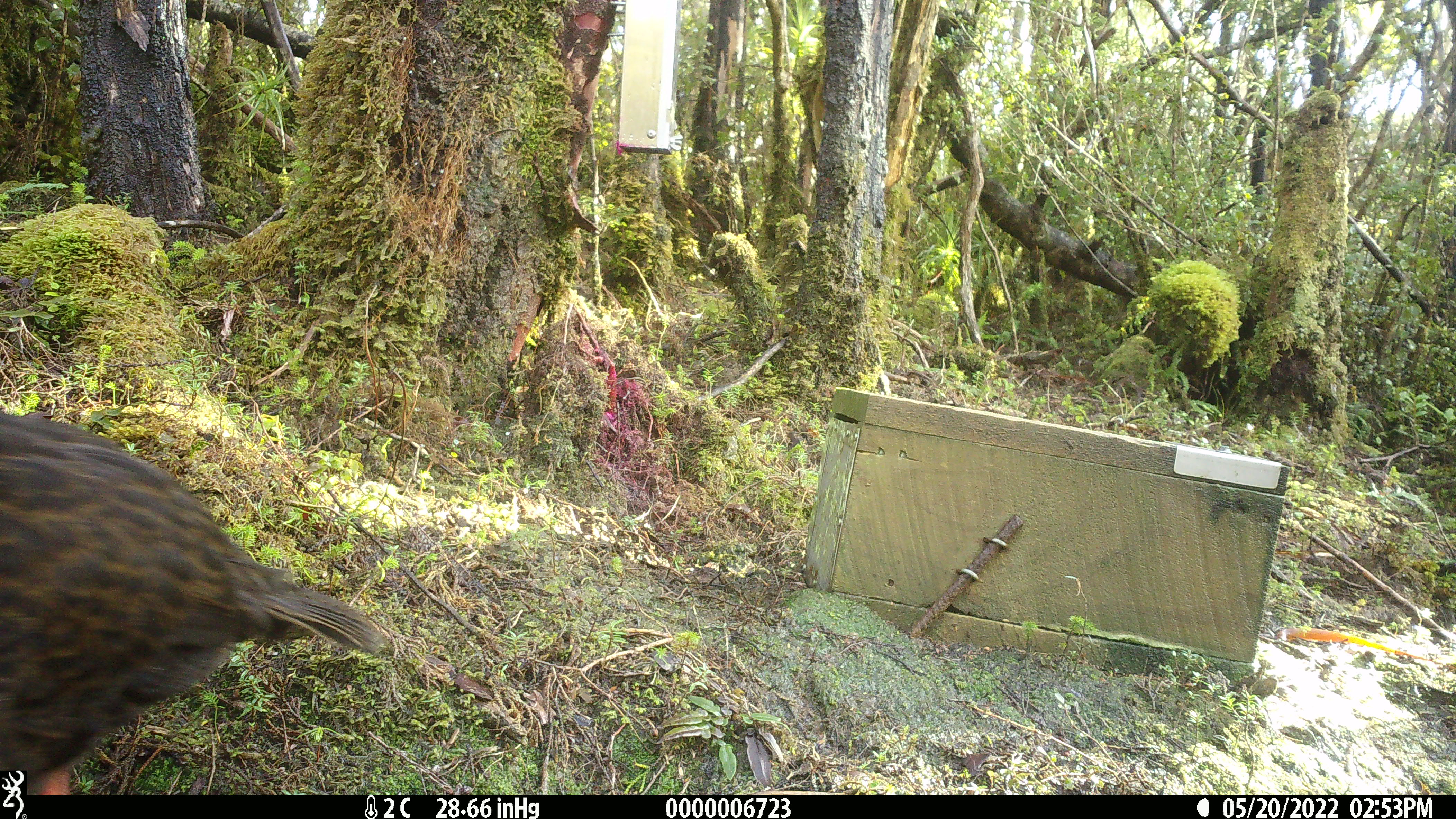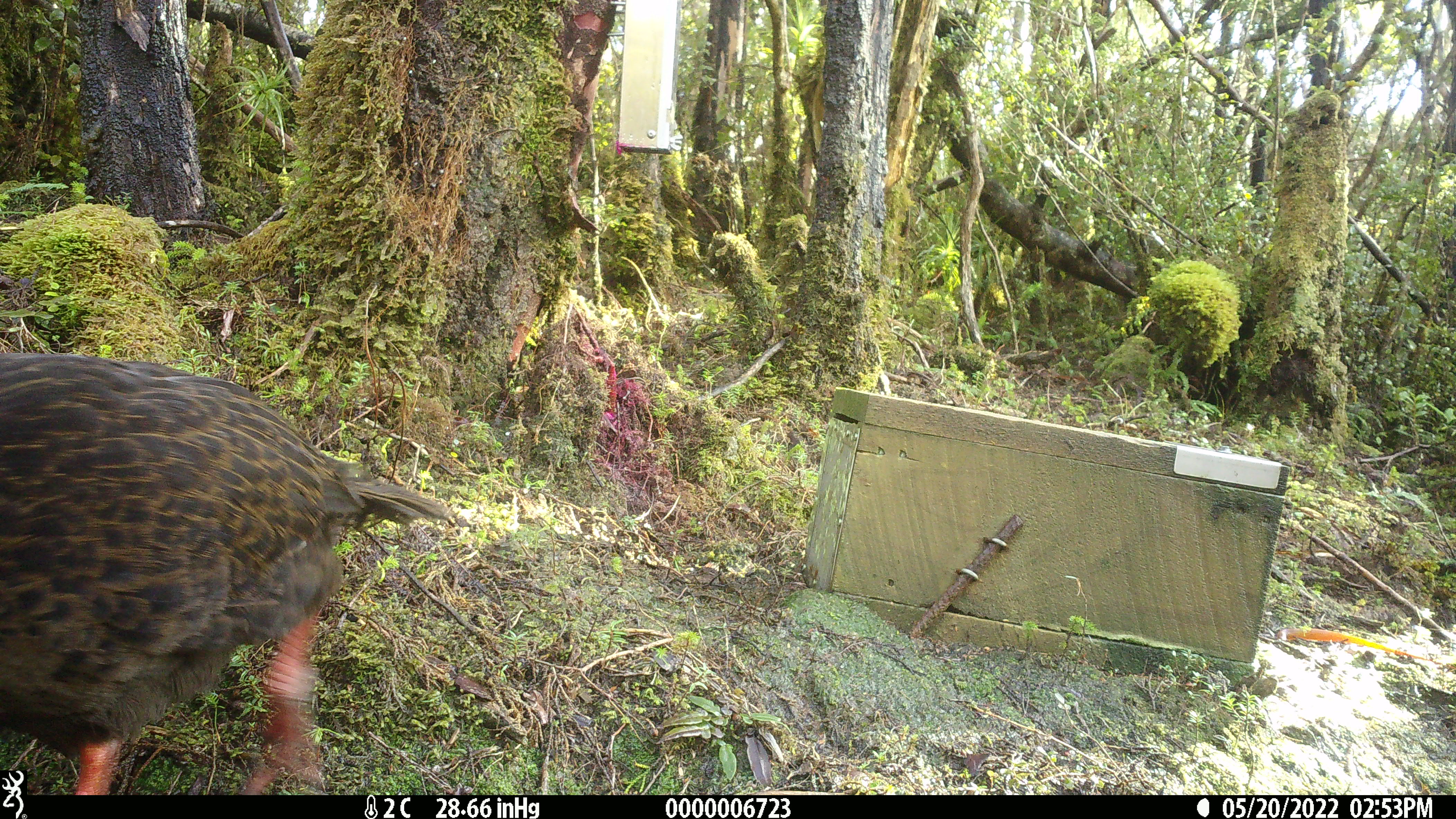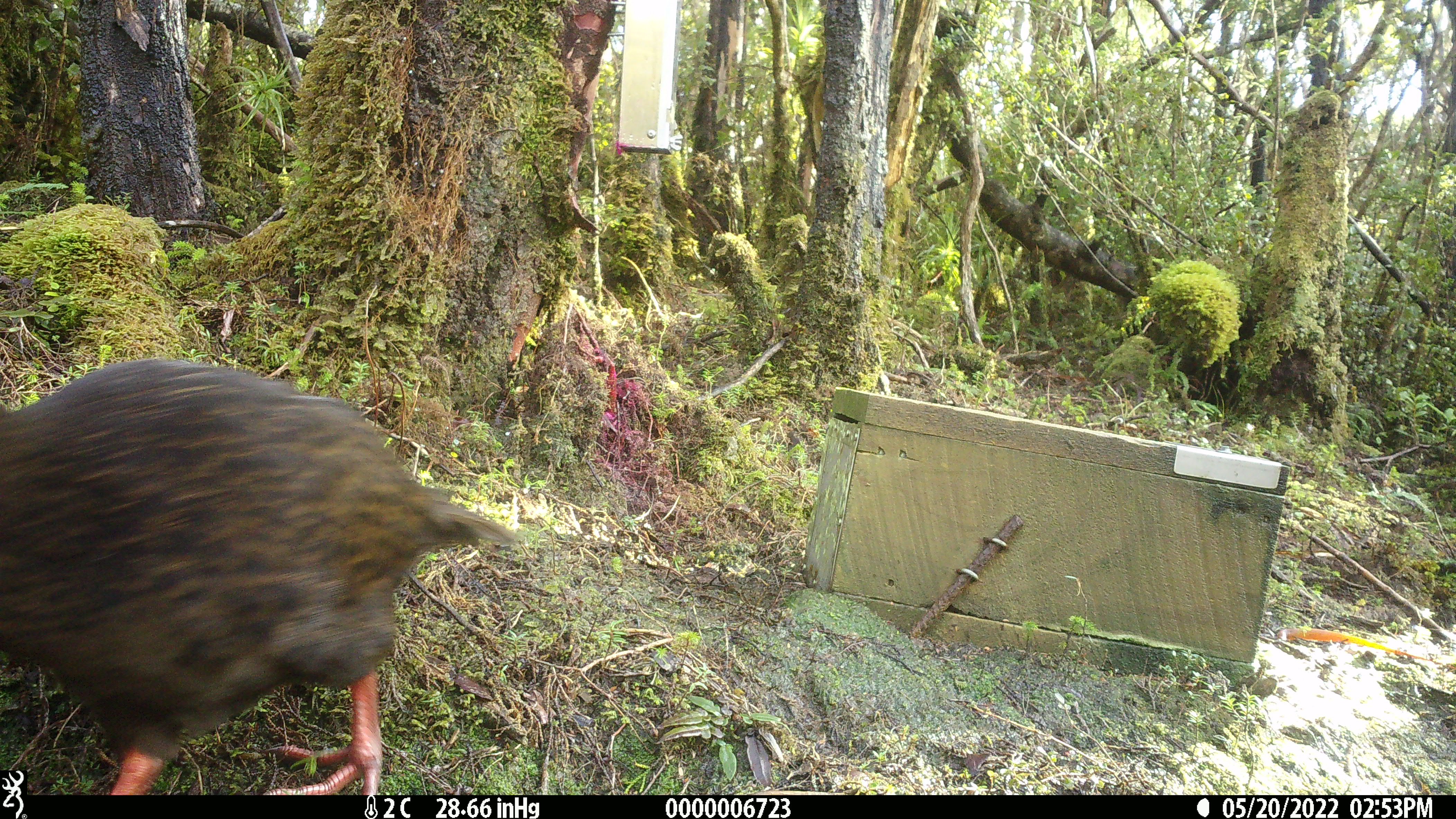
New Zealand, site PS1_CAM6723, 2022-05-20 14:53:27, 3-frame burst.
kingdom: Animalia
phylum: Chordata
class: Aves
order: Gruiformes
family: Rallidae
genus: Gallirallus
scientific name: Gallirallus australis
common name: weka